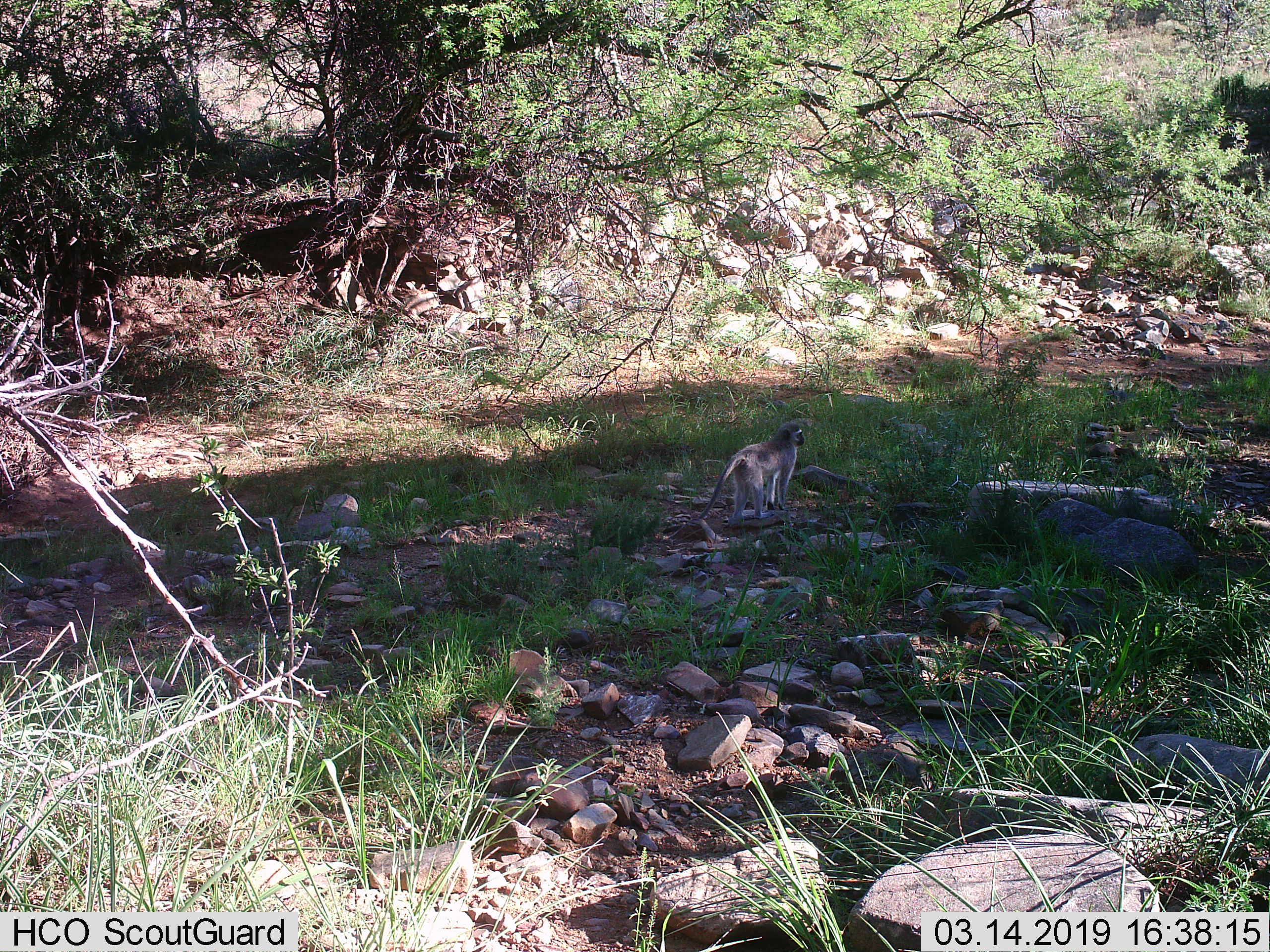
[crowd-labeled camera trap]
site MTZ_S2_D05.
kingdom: Animalia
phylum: Chordata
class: Mammalia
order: Primates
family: Cercopithecidae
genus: Chlorocebus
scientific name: Chlorocebus pygerythrus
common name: vervet monkey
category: monkeyvervet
Monkeyvervet (vervet monkey) (Chlorocebus pygerythrus), count 1. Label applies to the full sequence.